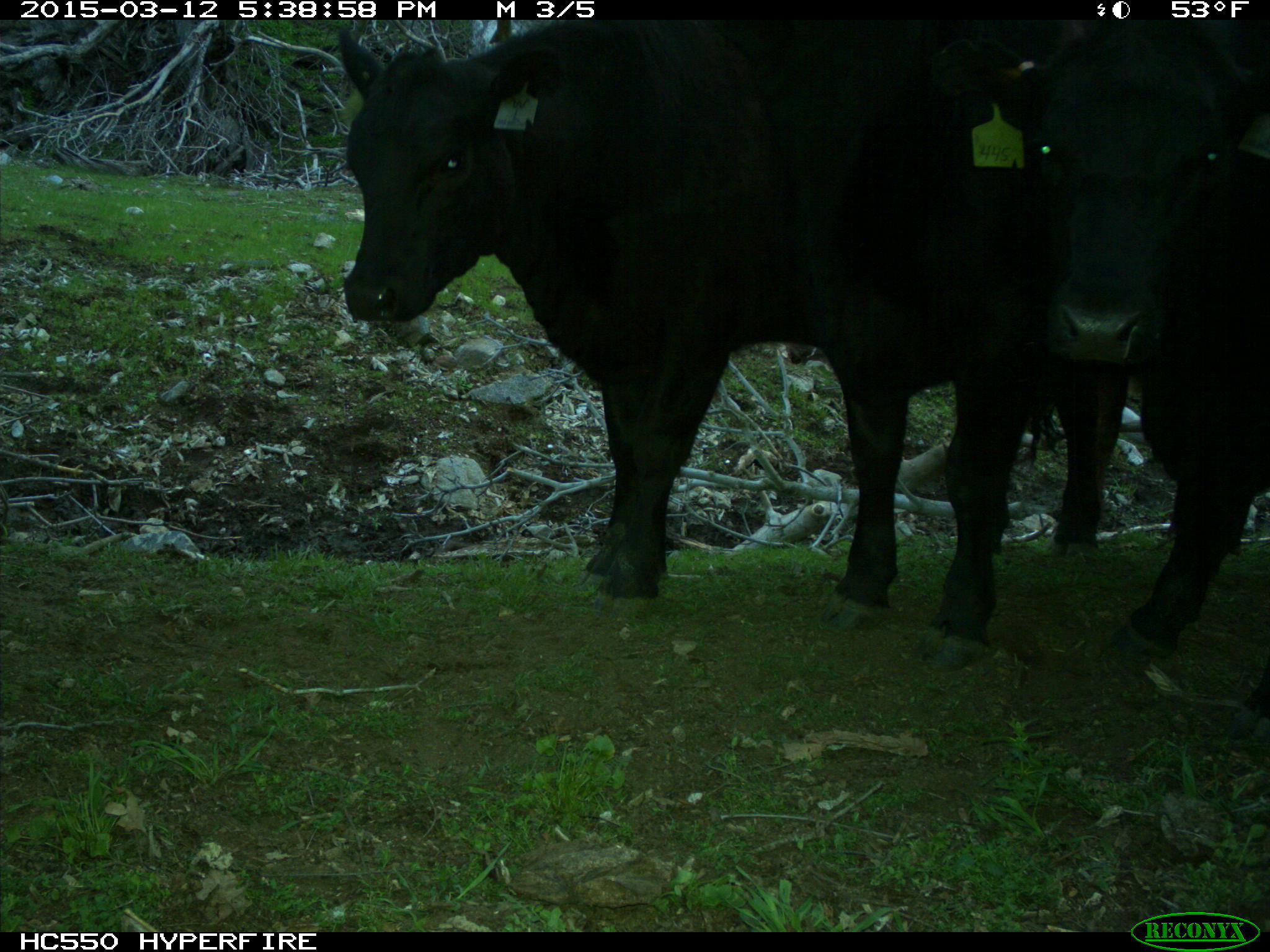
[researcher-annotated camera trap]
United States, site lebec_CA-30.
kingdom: Animalia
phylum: Chordata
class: Mammalia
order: Artiodactyla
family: Bovidae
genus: Bos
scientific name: Bos taurus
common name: domestic cow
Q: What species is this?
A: Bos taurus (domestic cow).